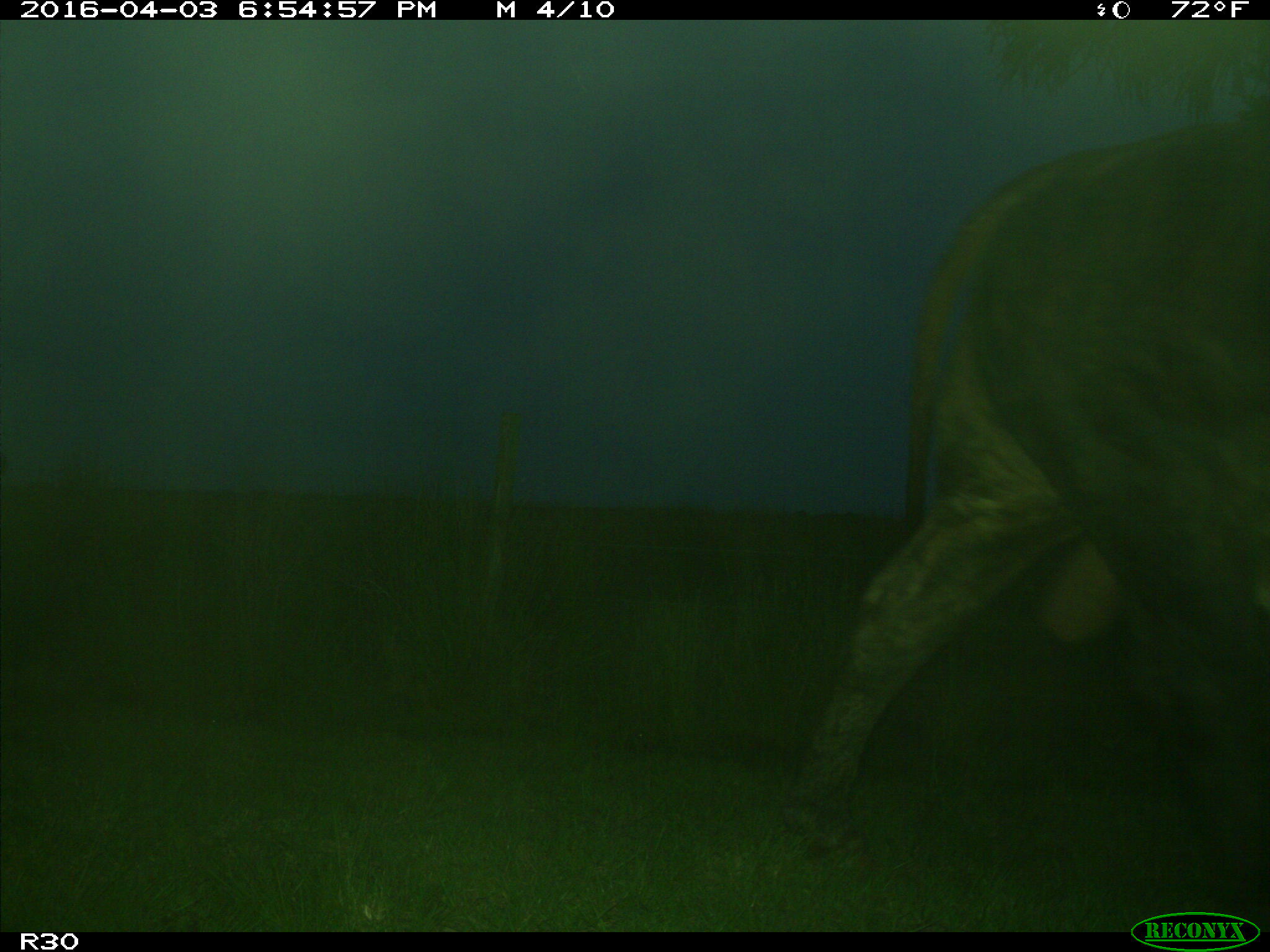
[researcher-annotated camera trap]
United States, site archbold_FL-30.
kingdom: Animalia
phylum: Chordata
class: Mammalia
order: Artiodactyla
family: Bovidae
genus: Bos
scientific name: Bos taurus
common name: domestic cow